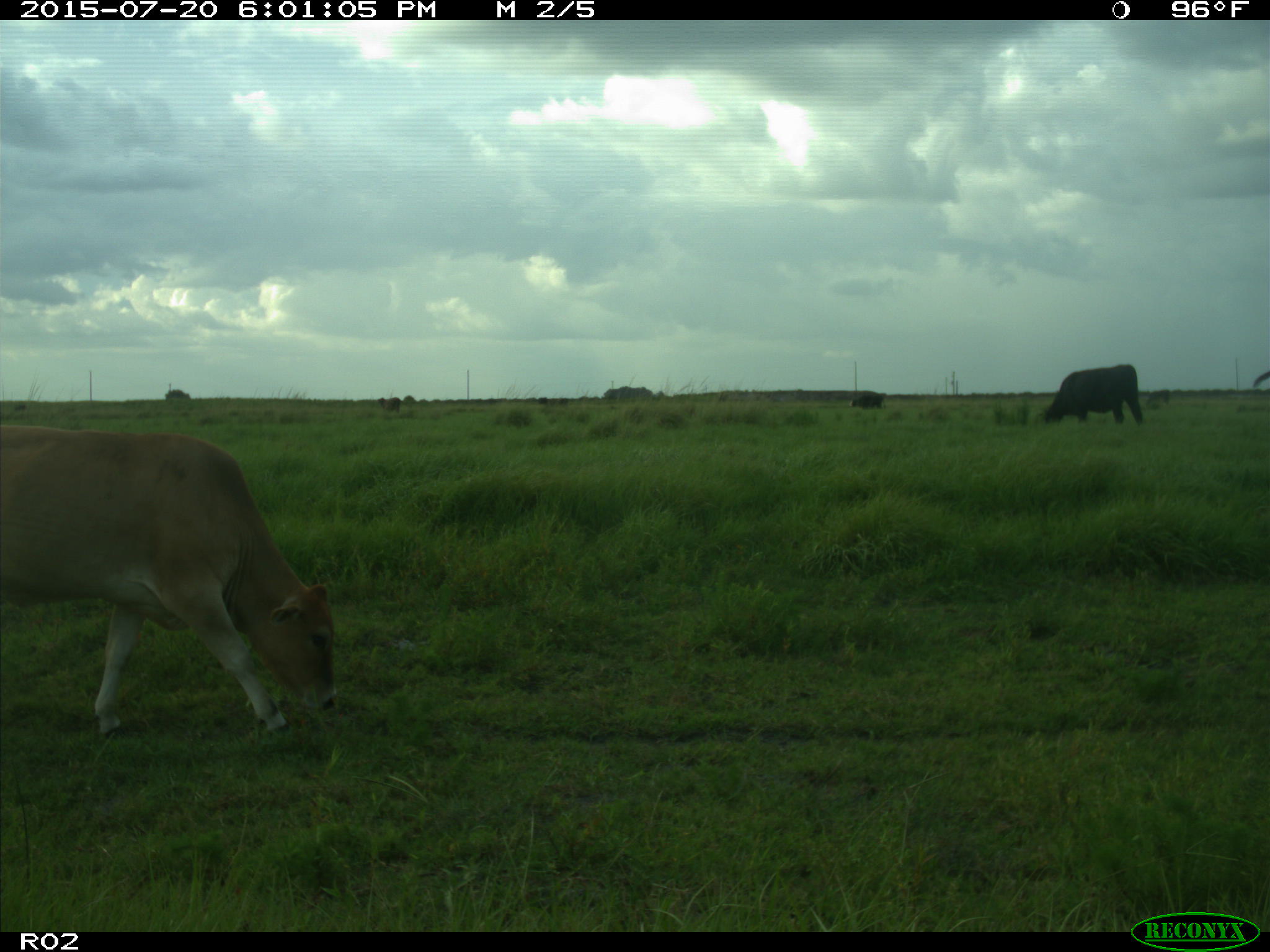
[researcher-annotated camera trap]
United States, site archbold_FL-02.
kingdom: Animalia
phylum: Chordata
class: Mammalia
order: Artiodactyla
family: Bovidae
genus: Bos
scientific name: Bos taurus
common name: domestic cow